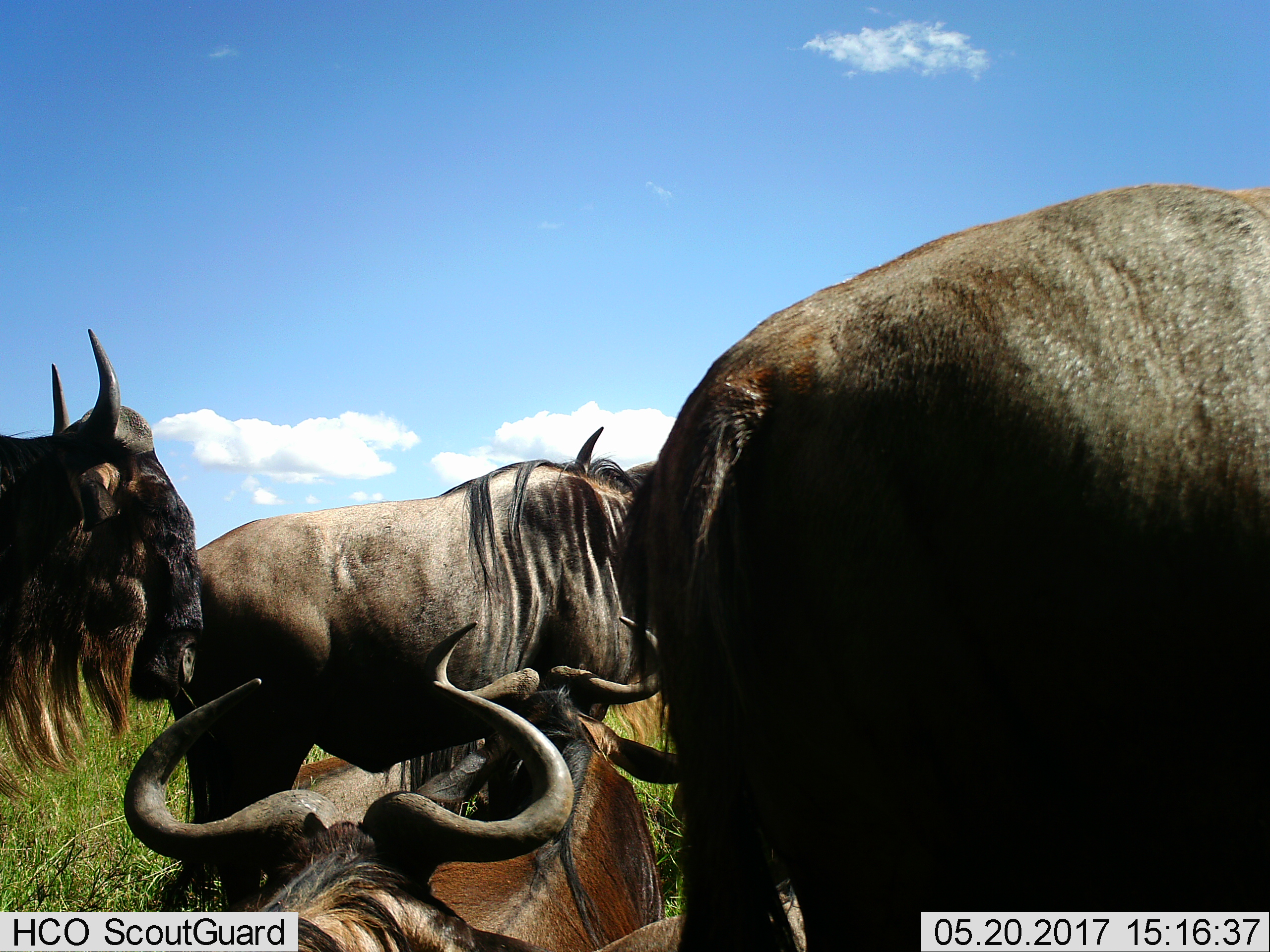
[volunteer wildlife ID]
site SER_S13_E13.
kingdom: Animalia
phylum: Chordata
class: Mammalia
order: Artiodactyla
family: Bovidae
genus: Connochaetes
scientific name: Connochaetes taurinus taurinus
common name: blue wildebeest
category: wildebeestblue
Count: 5.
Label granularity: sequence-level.